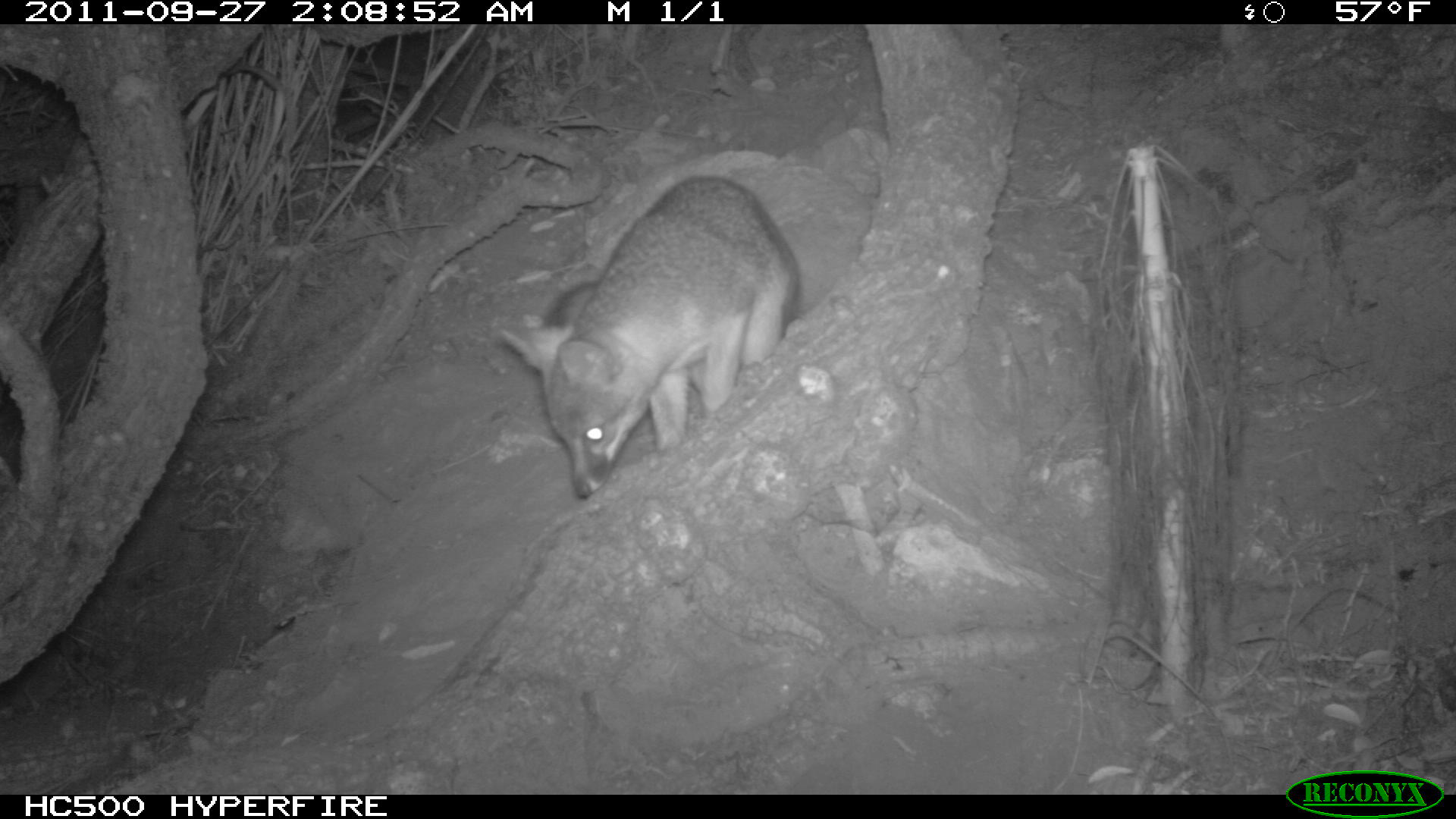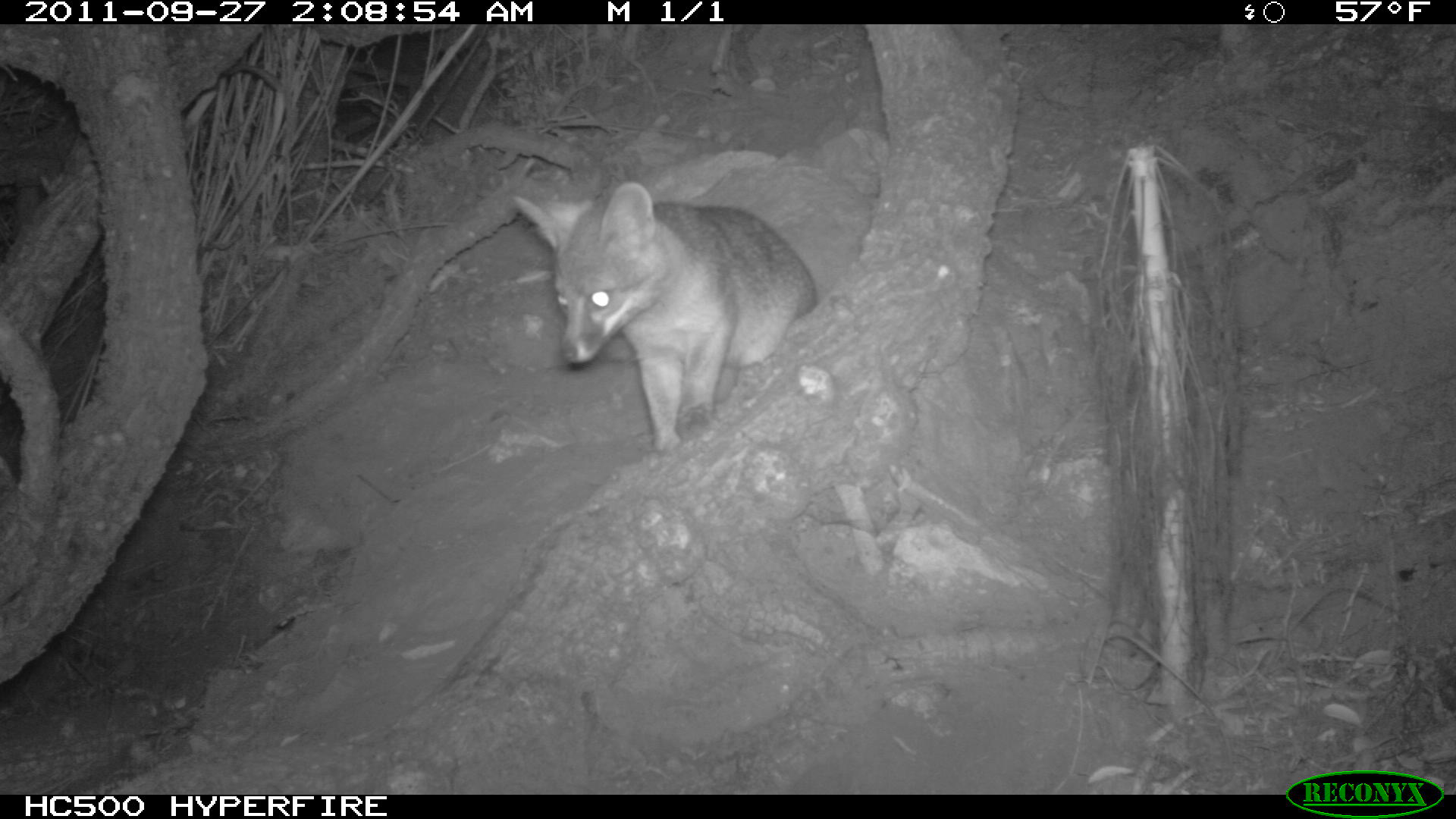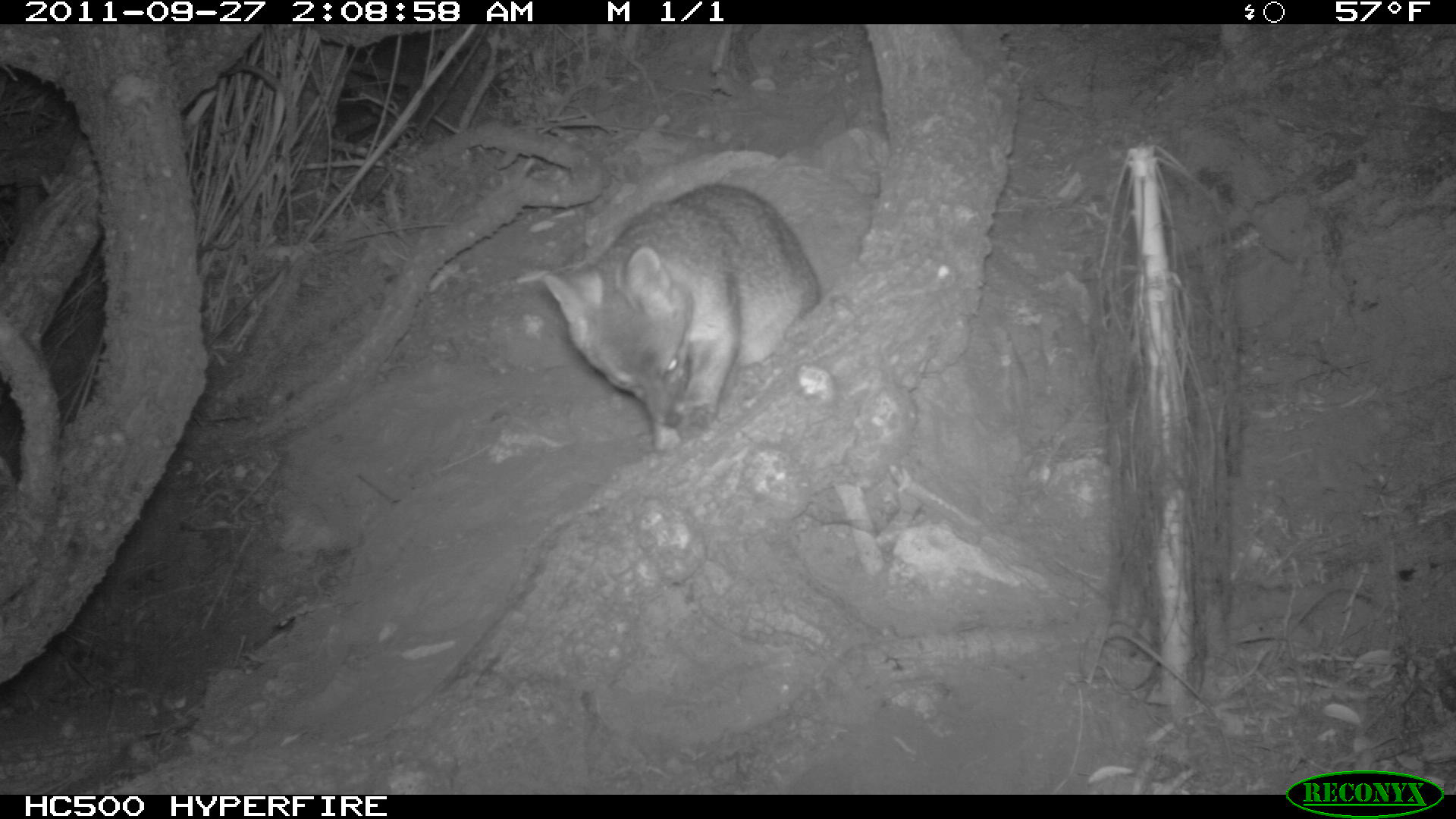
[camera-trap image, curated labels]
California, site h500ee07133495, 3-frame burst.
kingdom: Animalia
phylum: Chordata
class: Mammalia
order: Carnivora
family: Canidae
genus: Urocyon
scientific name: Urocyon littoralis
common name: island fox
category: fox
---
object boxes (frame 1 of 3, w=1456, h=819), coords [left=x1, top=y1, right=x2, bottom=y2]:
fox: [left=497, top=173, right=802, bottom=496]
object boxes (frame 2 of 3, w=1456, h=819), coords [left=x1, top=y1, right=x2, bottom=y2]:
fox: [left=509, top=179, right=817, bottom=459]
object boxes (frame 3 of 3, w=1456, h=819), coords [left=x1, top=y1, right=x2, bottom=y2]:
fox: [left=541, top=183, right=821, bottom=454]